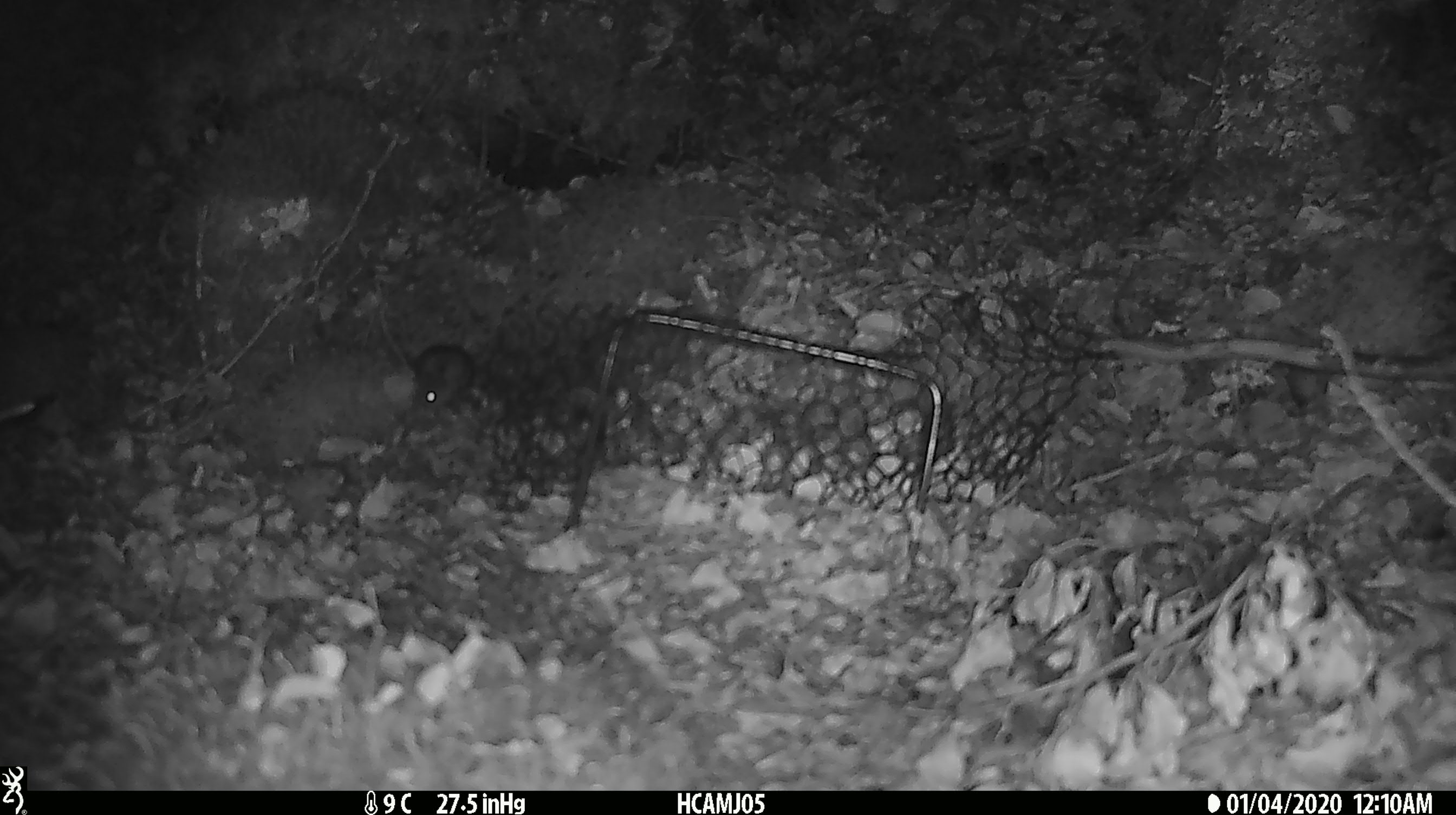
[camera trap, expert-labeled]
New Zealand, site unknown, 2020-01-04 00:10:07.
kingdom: Animalia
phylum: Chordata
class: Mammalia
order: Rodentia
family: Muridae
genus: Mus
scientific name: Mus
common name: mouse